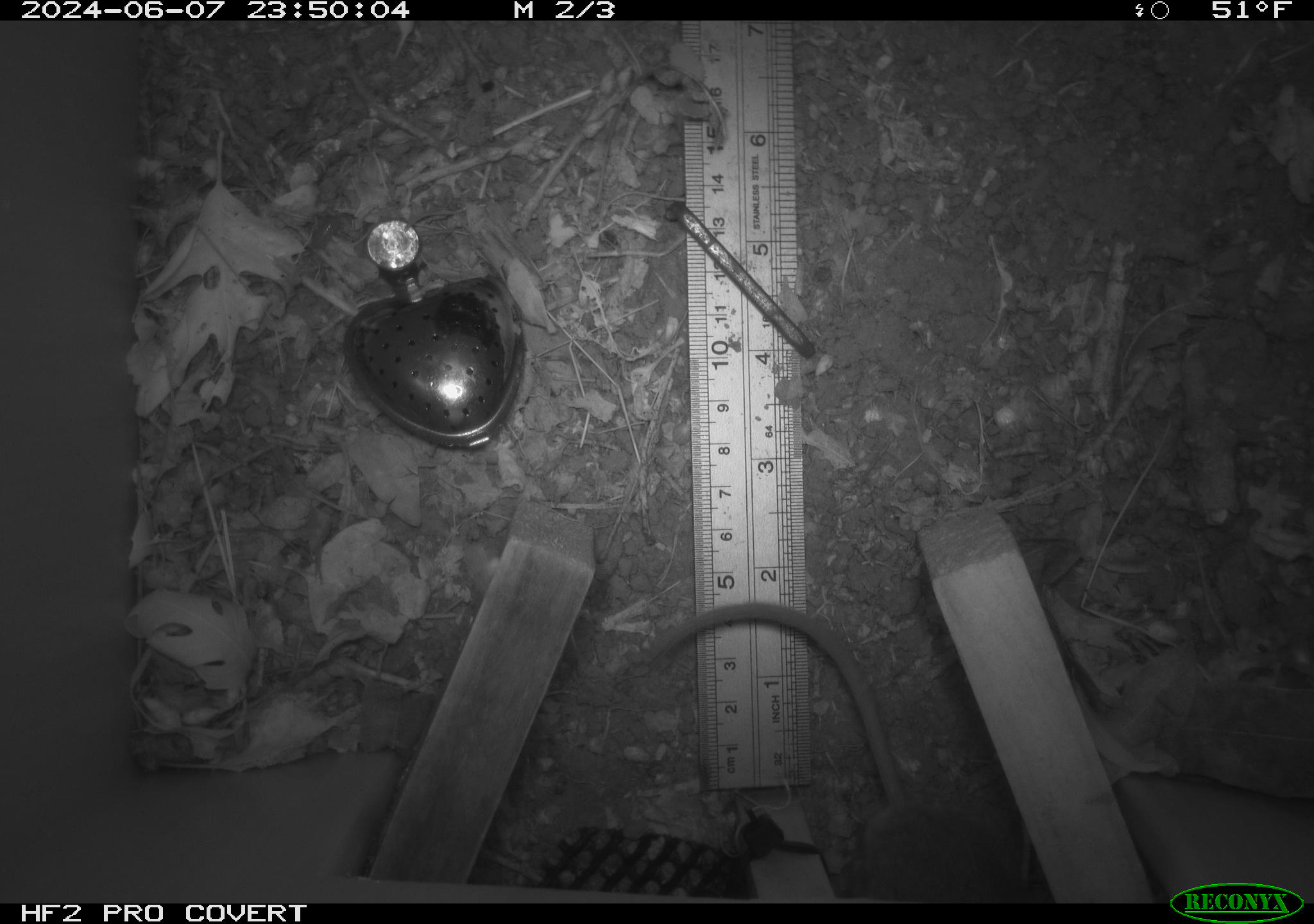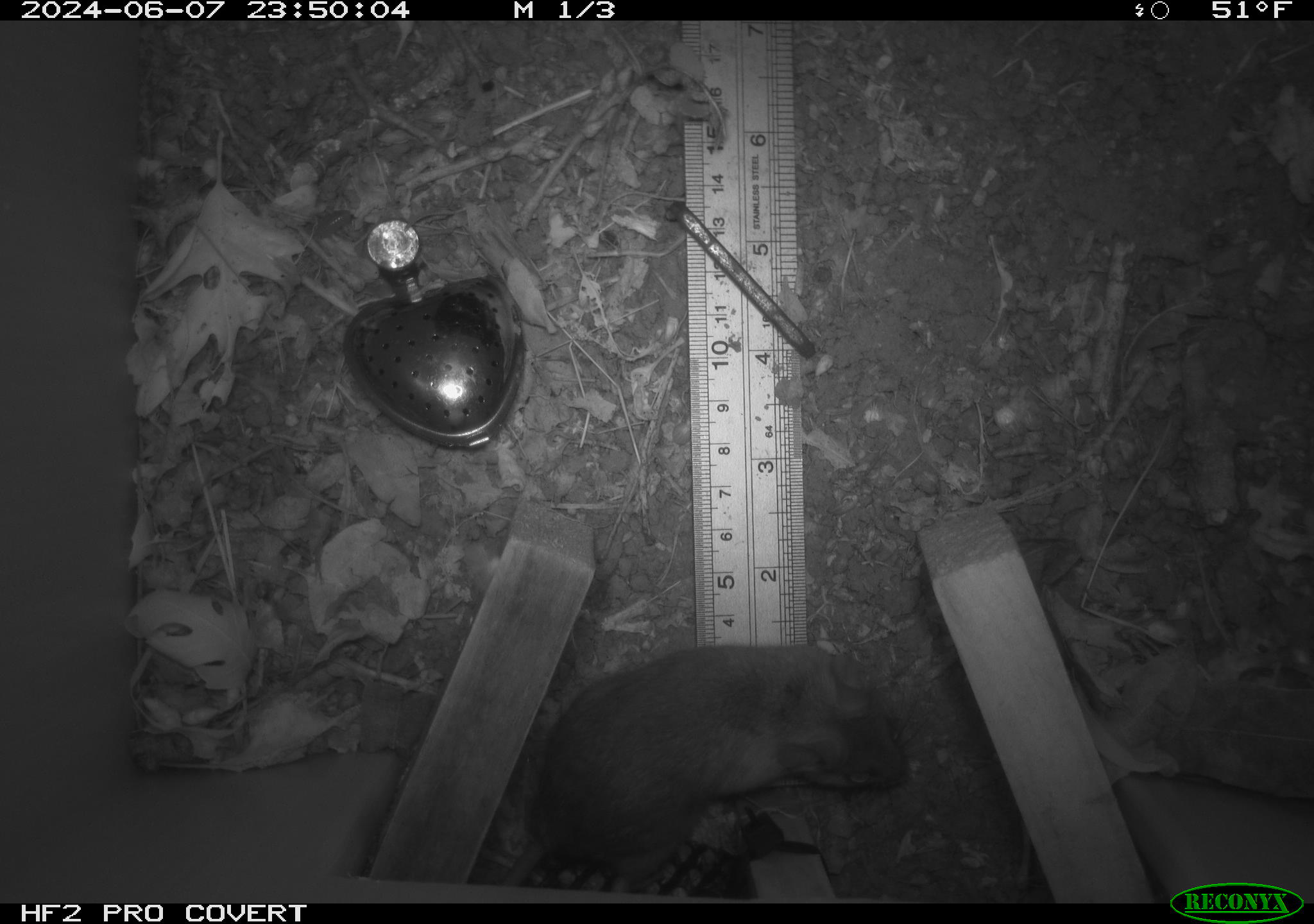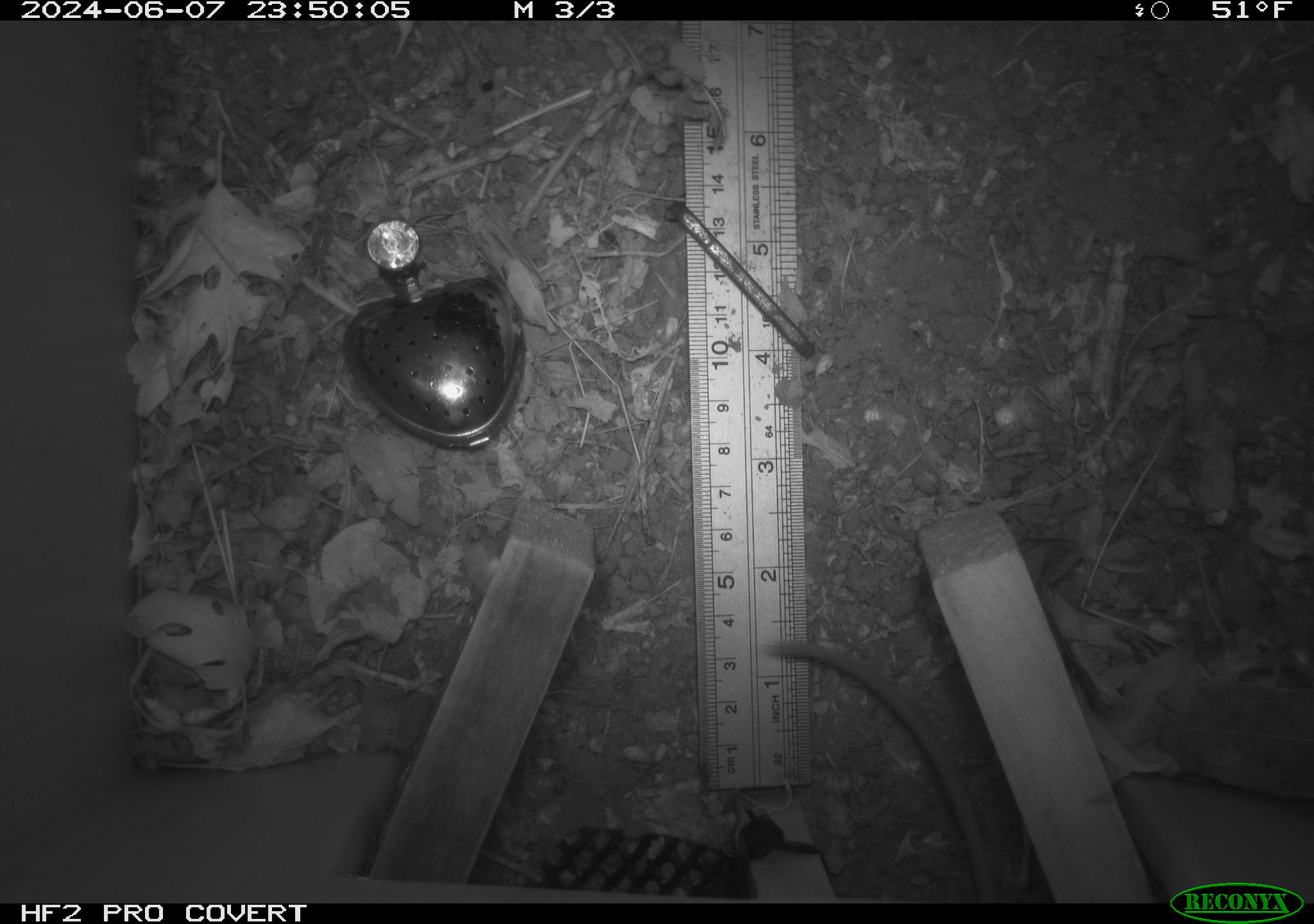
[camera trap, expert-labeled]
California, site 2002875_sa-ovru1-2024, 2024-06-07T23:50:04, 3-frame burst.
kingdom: Animalia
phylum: Chordata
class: Mammalia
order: Rodentia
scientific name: Rodentia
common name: rodent